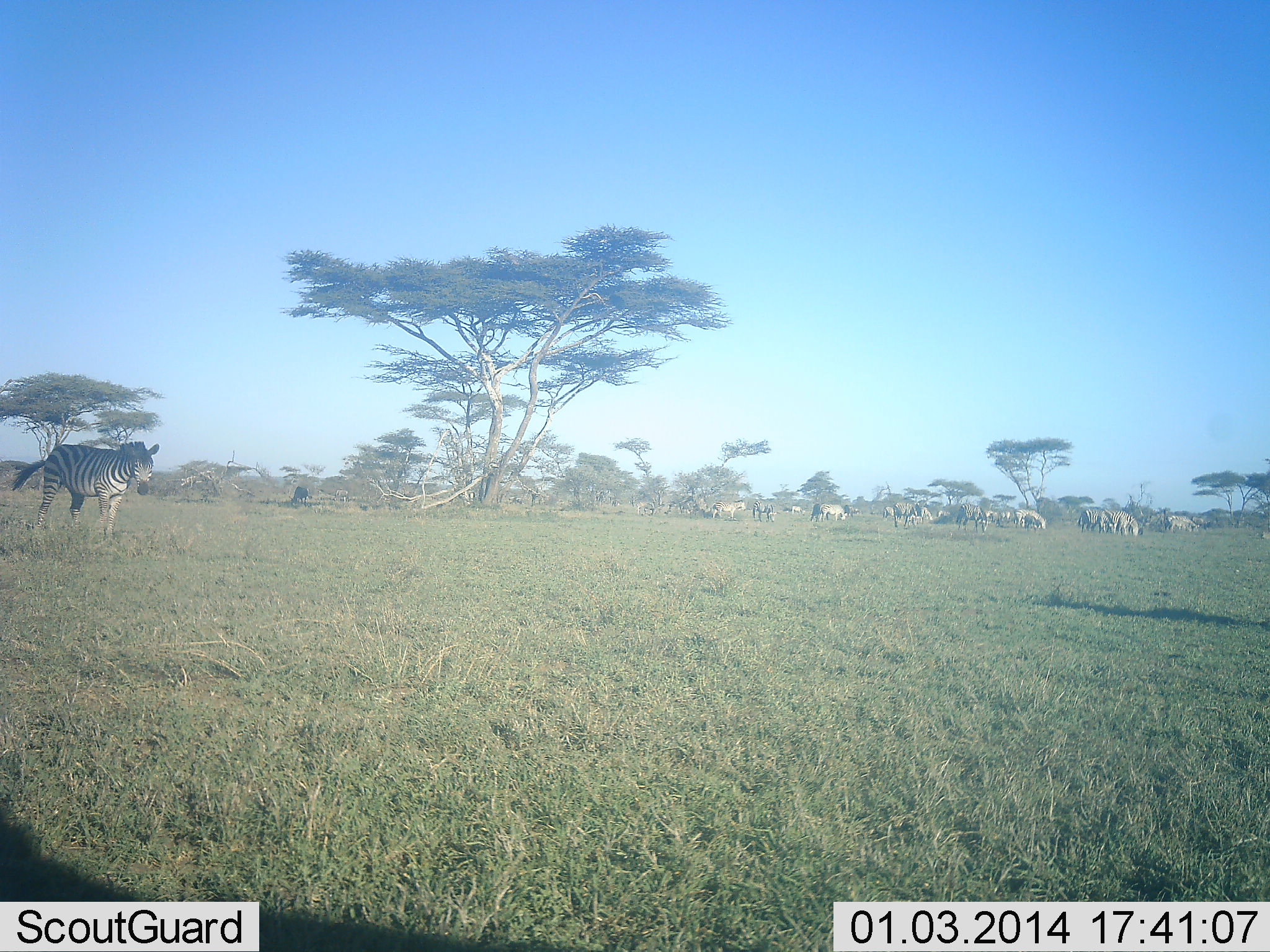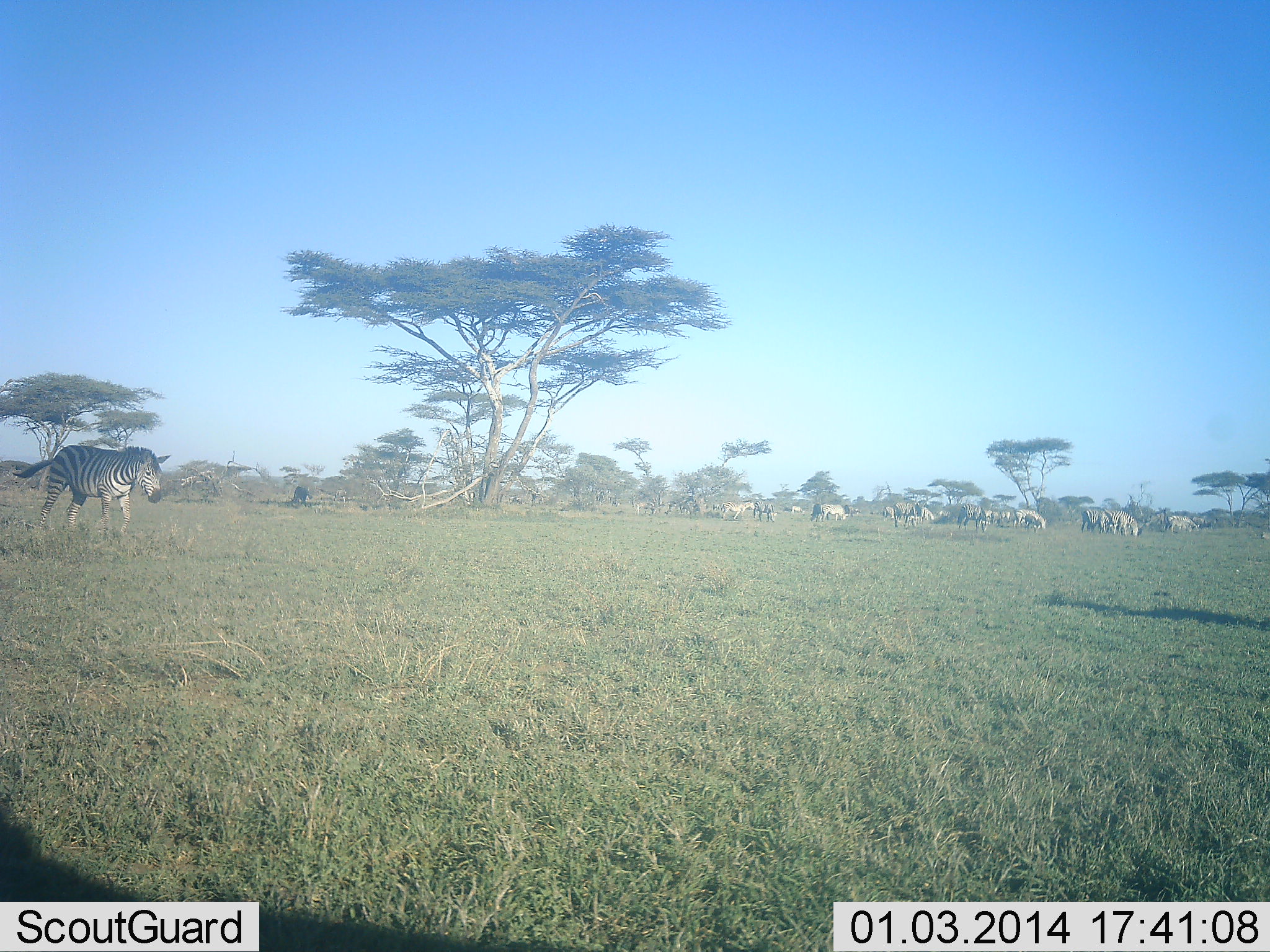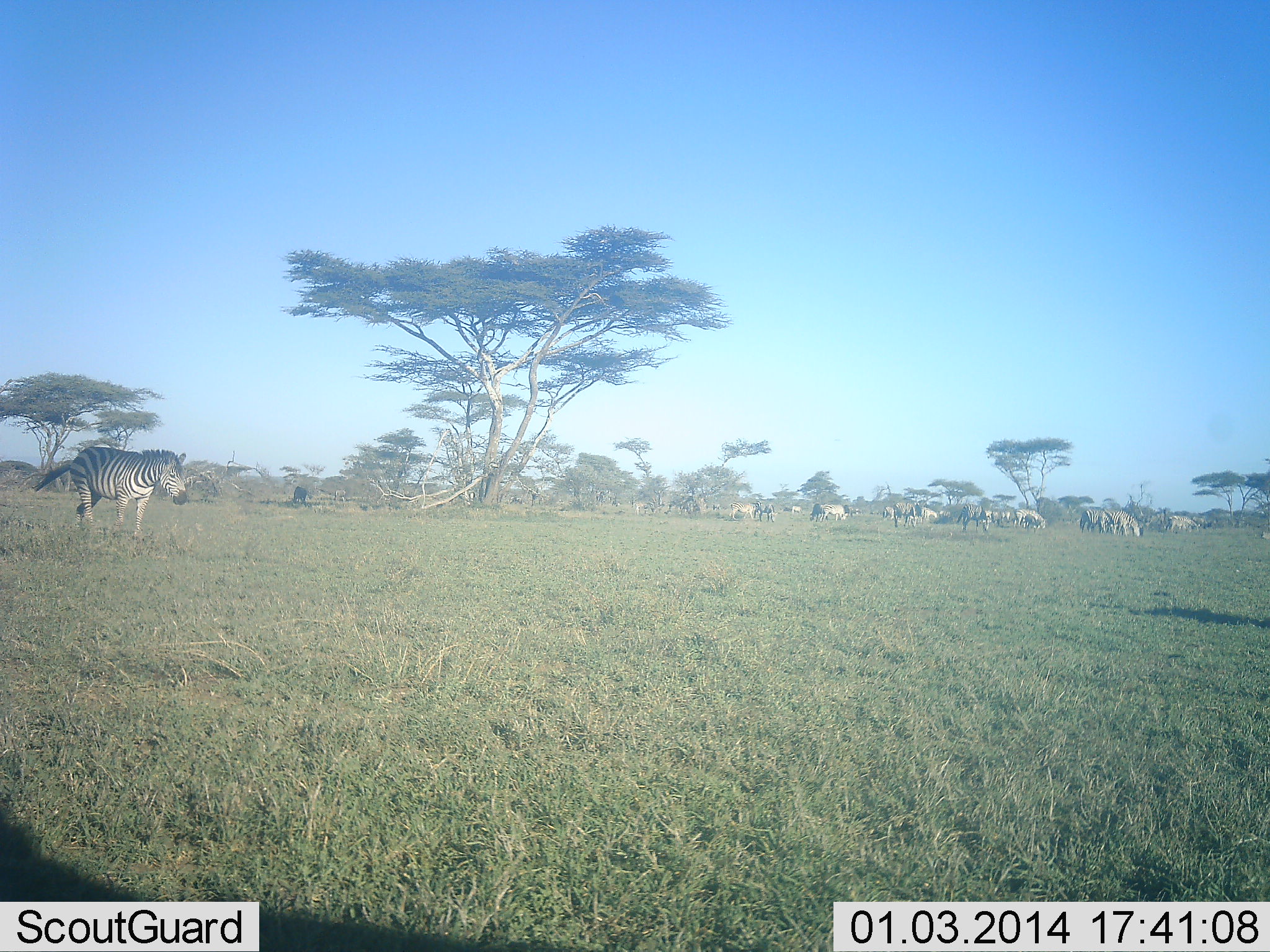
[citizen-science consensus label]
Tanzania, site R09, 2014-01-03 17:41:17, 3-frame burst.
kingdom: Animalia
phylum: Chordata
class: Mammalia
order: Perissodactyla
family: Equidae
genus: Equus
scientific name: Equus quagga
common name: plains zebra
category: zebra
Zebra (plains zebra) (Equus quagga), count 11-50. Behavior (volunteer vote fractions): standing 20%, resting 10%, moving 60%, interacting 0%. Young present (vote fraction): 0%. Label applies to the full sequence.